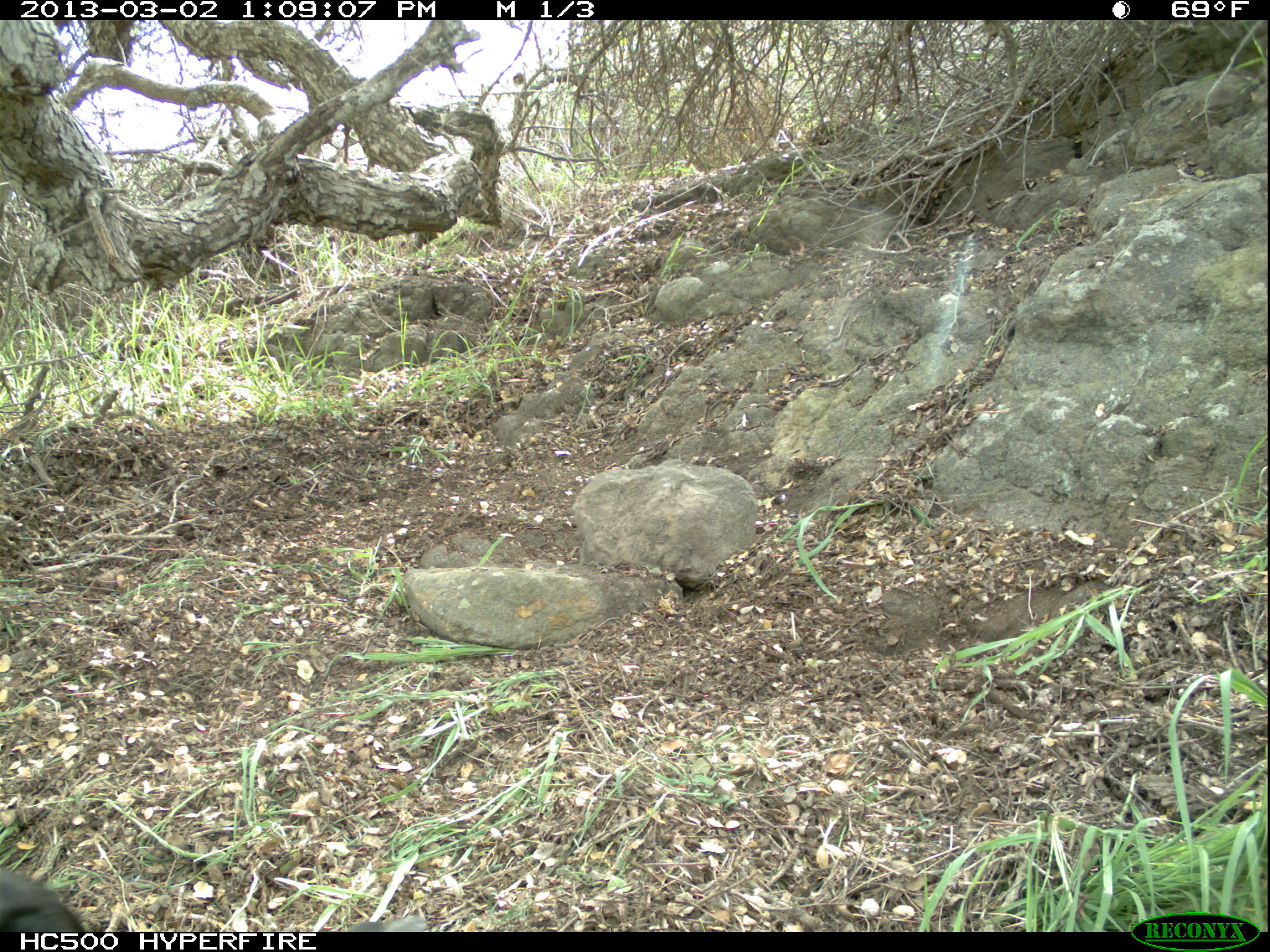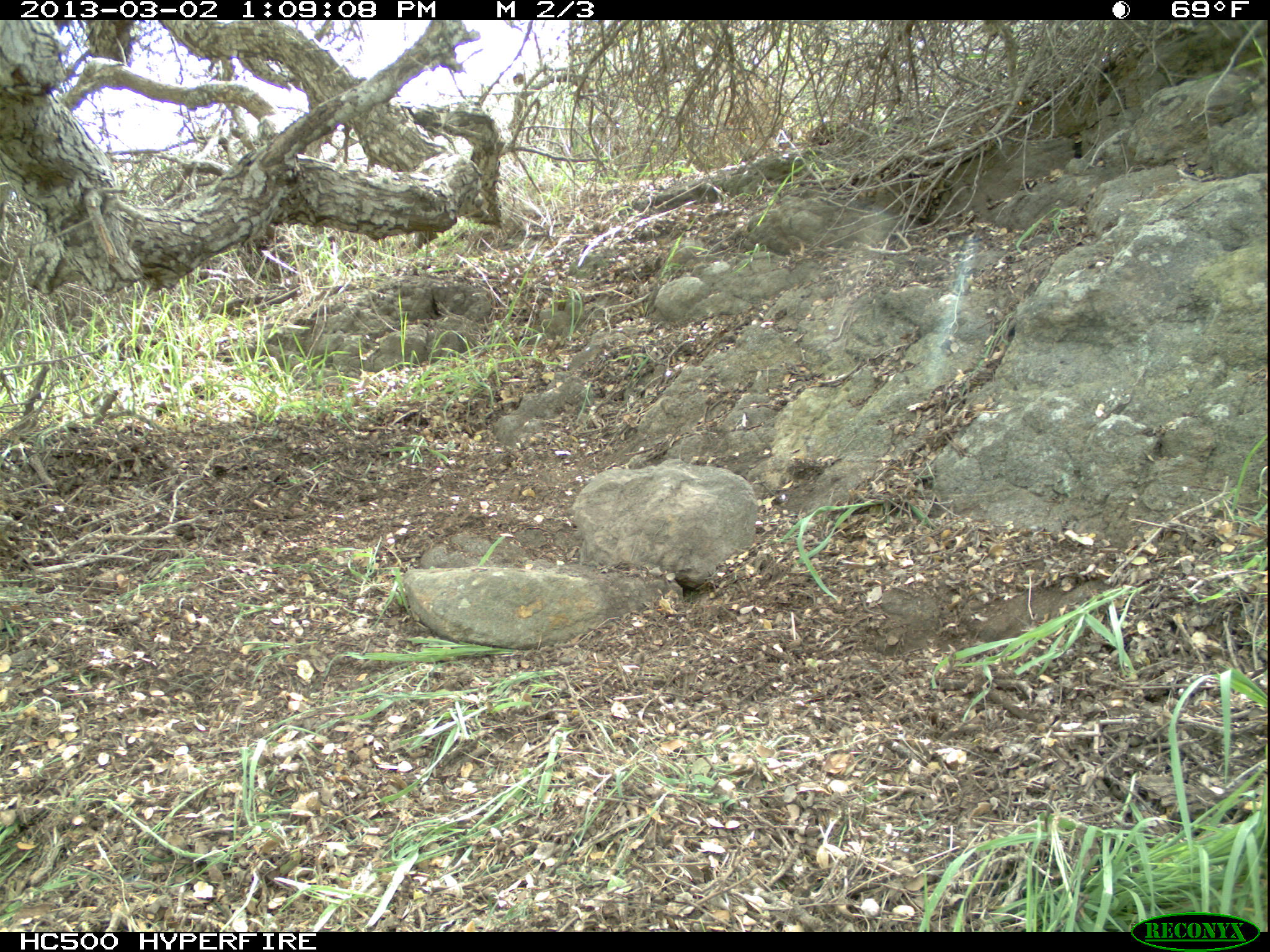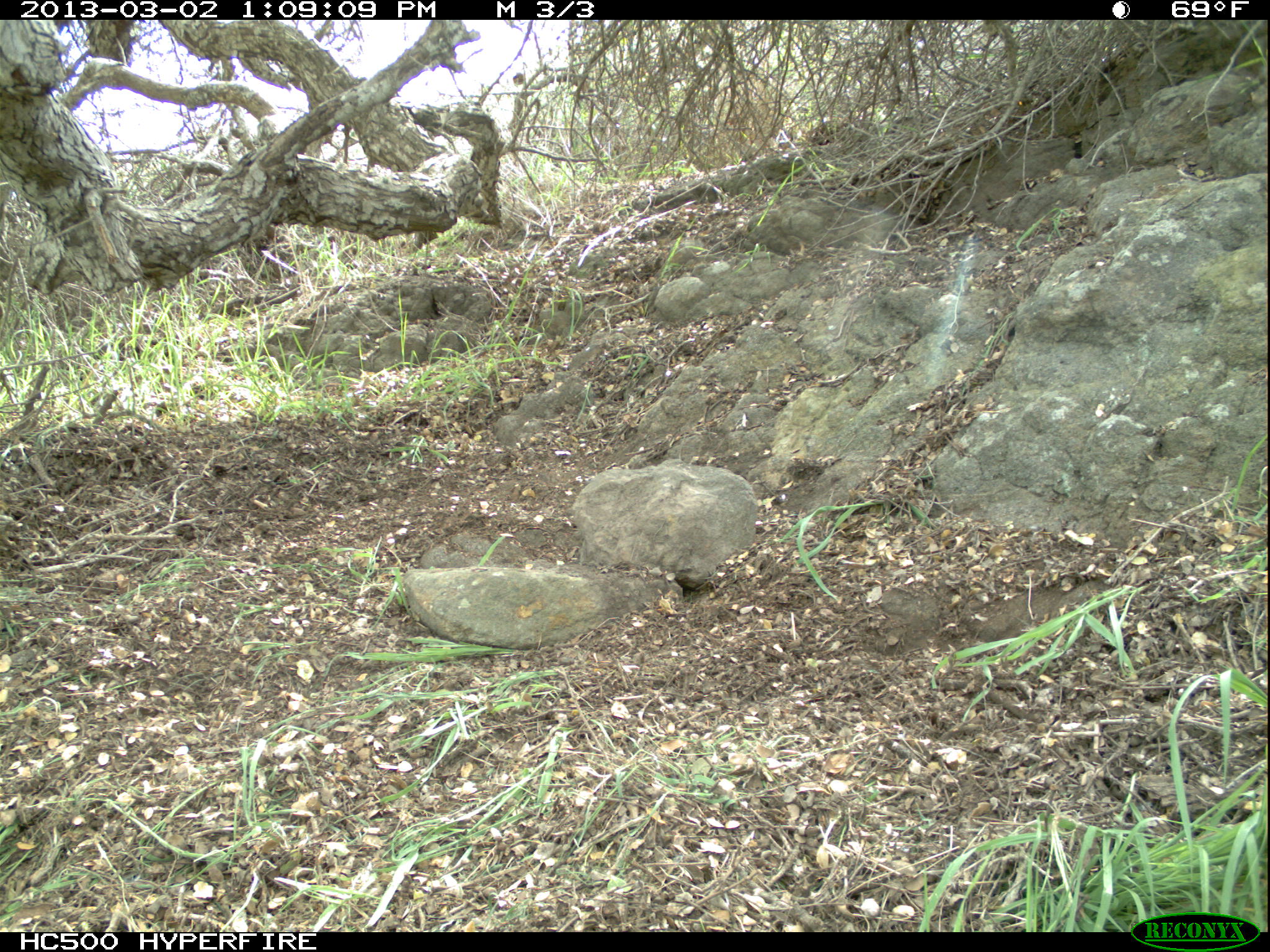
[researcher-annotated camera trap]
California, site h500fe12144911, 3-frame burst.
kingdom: Animalia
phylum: Chordata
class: Aves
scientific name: Aves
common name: bird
Bird (Aves).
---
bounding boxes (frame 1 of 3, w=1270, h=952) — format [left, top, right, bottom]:
bird: [0, 870, 82, 932]